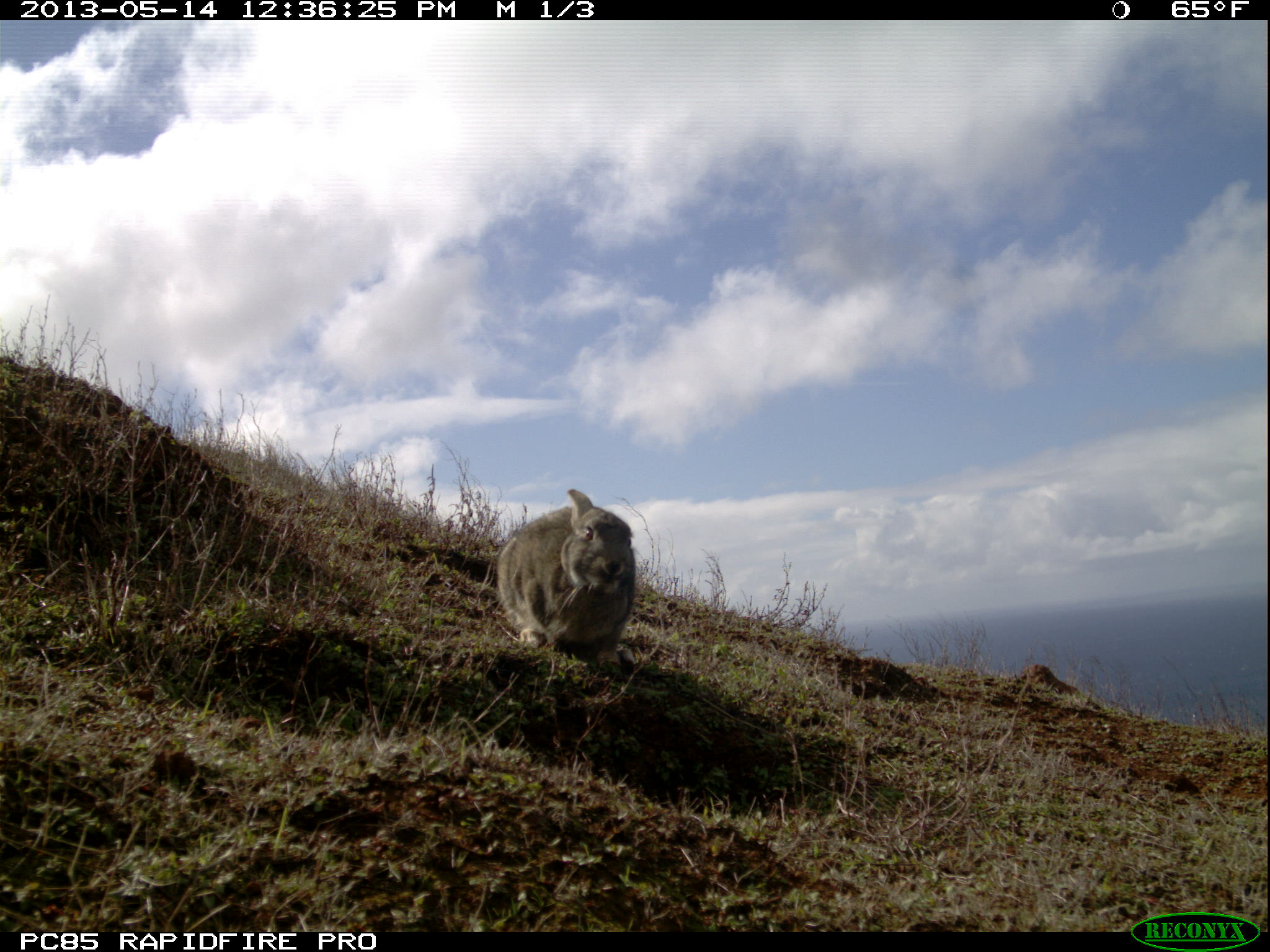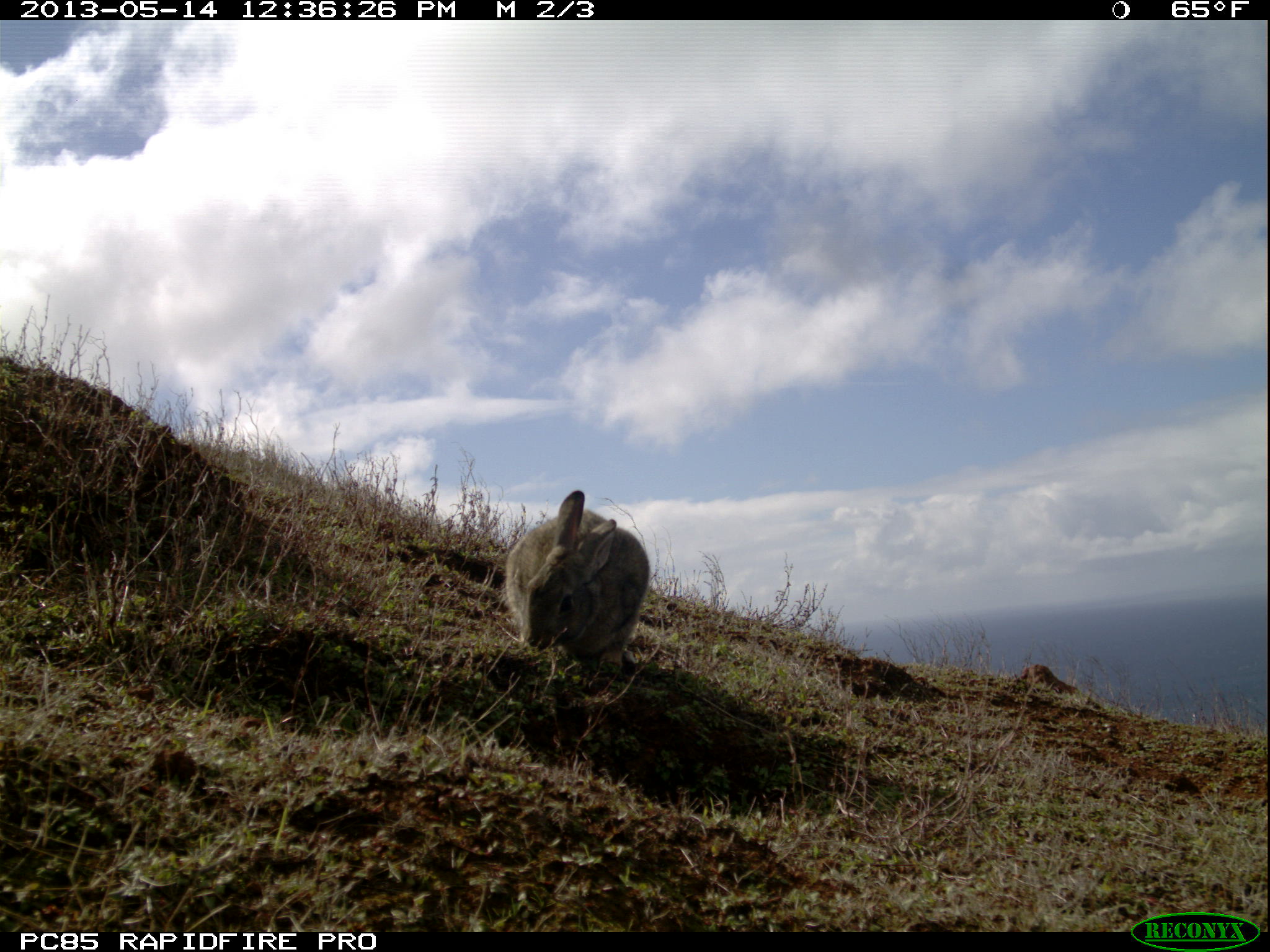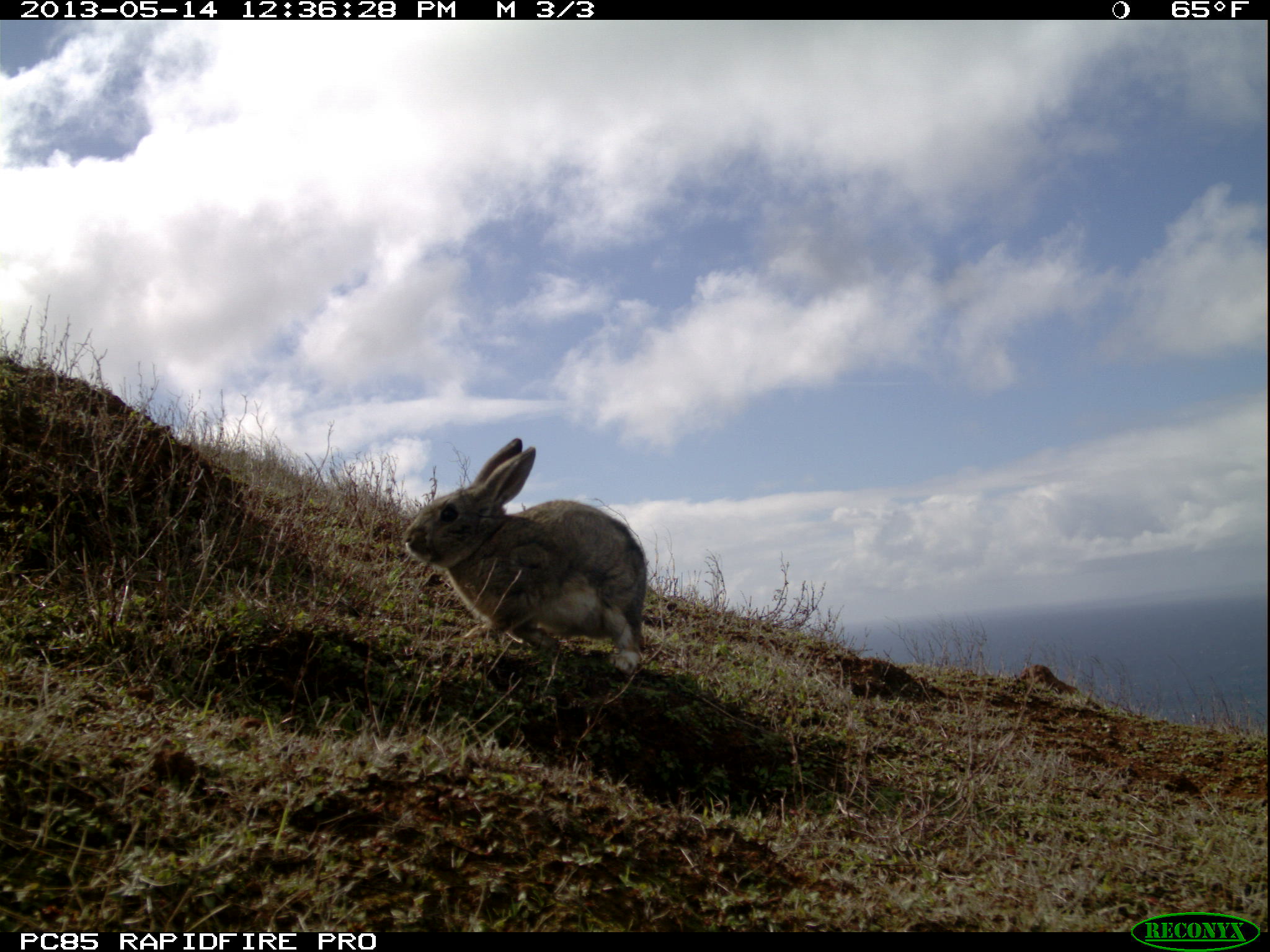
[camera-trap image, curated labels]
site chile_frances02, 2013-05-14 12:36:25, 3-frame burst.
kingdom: Animalia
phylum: Chordata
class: Mammalia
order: Lagomorpha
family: Leporidae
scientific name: Leporidae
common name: rabbits and hares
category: rabbit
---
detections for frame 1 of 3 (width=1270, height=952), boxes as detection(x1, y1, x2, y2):
rabbit: detection(490, 488, 639, 674)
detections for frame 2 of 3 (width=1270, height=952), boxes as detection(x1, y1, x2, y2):
rabbit: detection(495, 488, 652, 677)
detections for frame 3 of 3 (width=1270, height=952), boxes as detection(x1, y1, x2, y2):
rabbit: detection(396, 434, 647, 688)